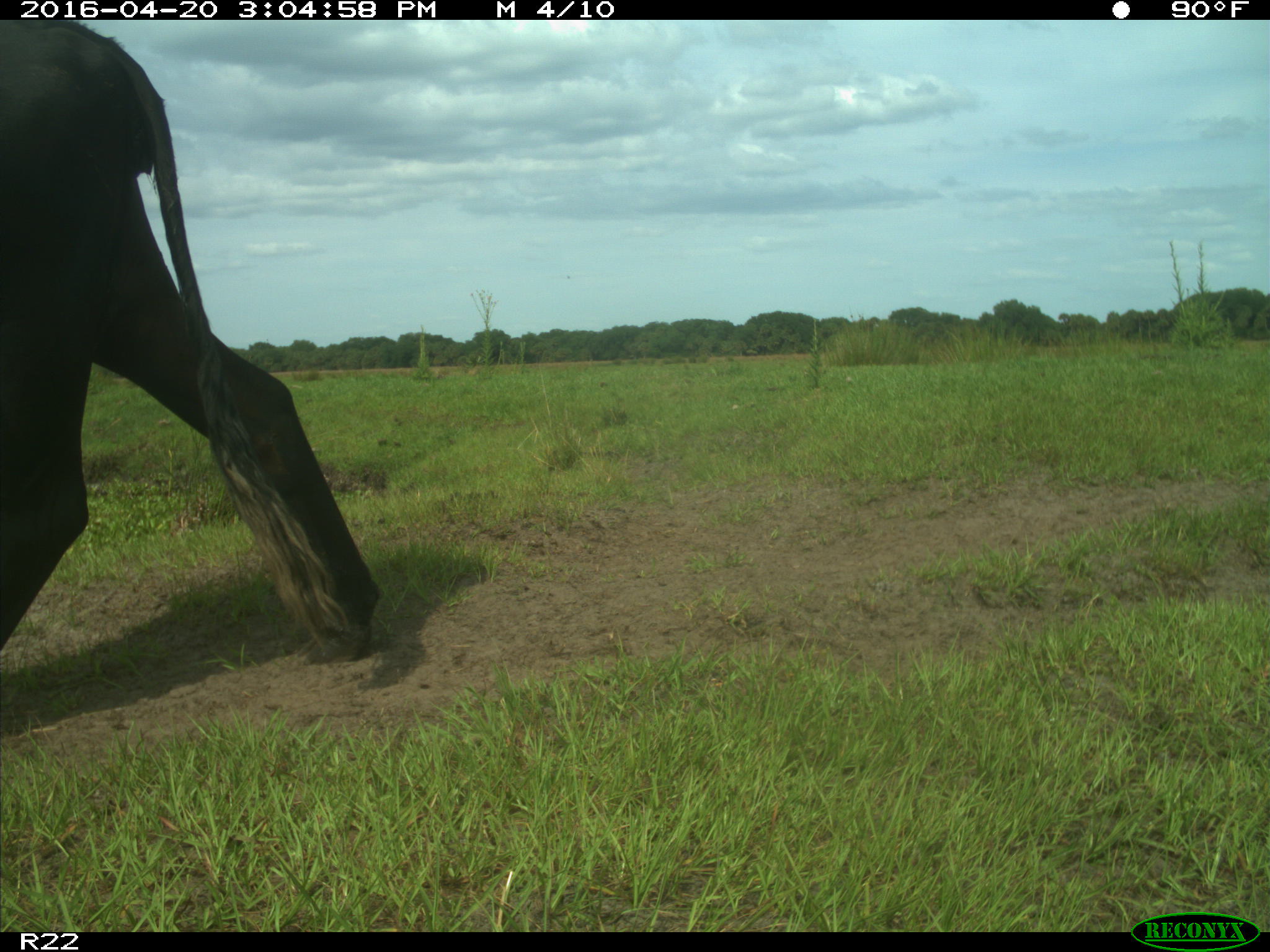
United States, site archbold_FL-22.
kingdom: Animalia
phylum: Chordata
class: Mammalia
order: Artiodactyla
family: Bovidae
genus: Bos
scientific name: Bos taurus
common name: domestic cow